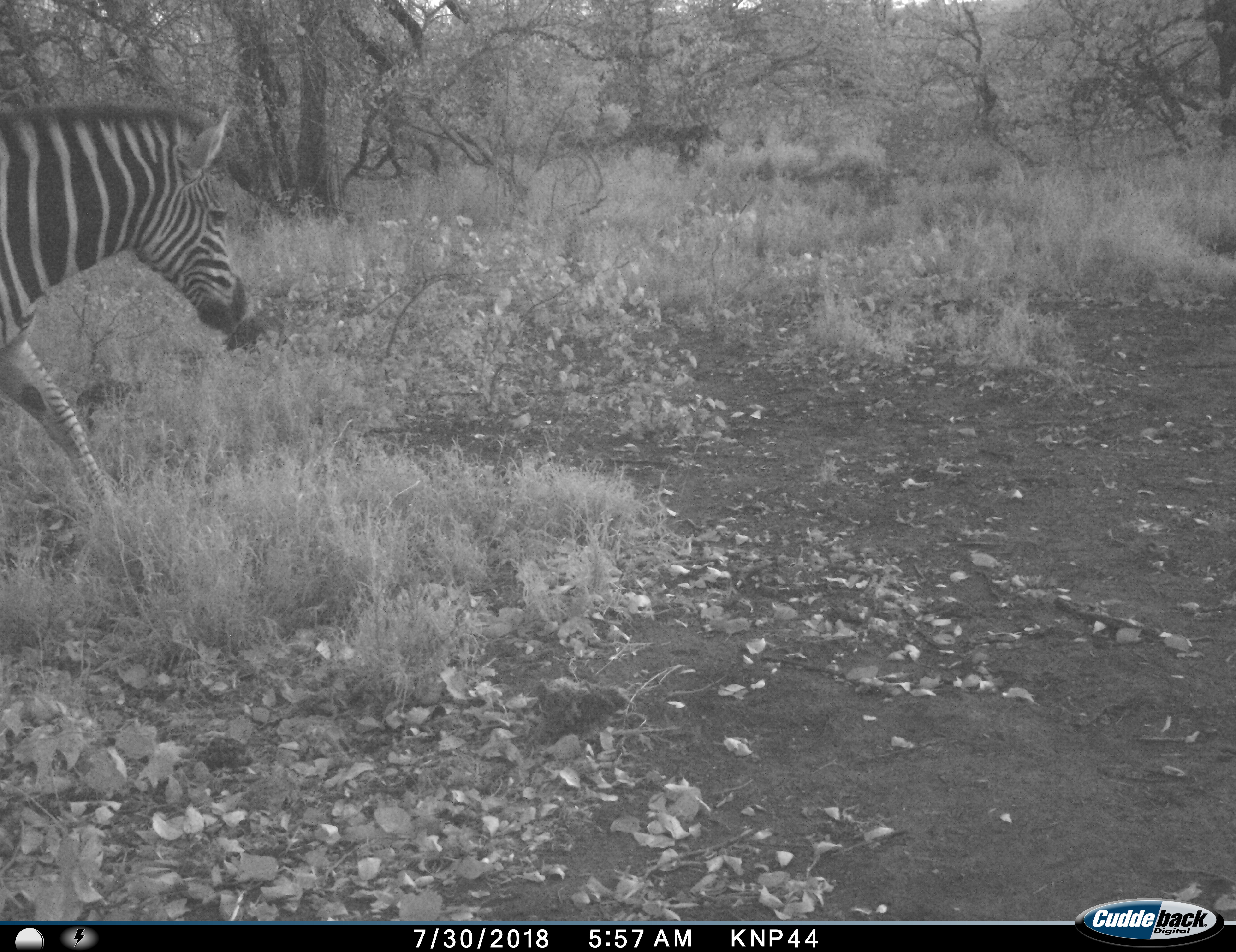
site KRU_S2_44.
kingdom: Animalia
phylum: Chordata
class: Mammalia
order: Perissodactyla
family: Equidae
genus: Equus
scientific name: Equus quagga burchellii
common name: burchell's zebra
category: zebraburchells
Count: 1.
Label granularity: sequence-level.